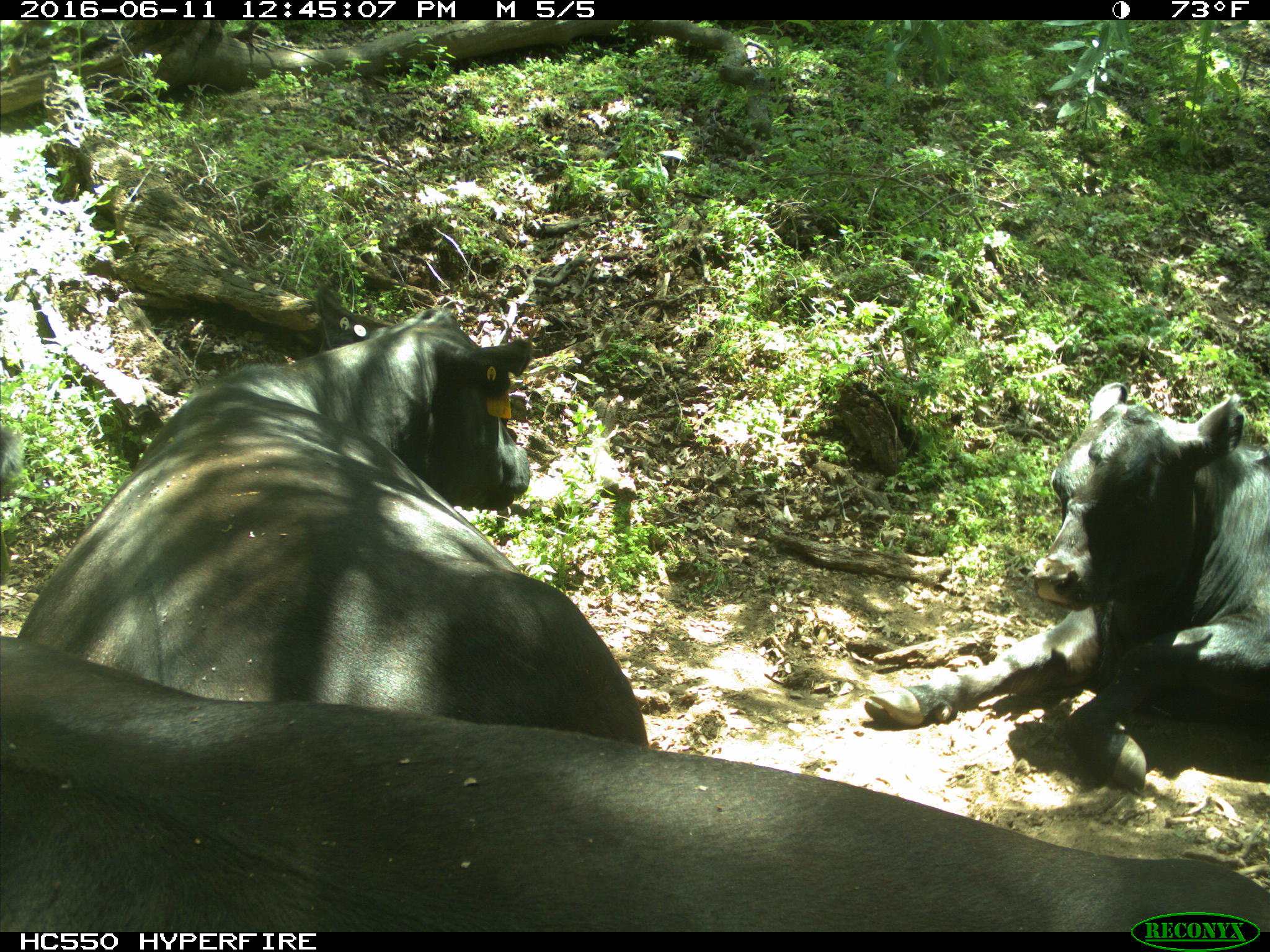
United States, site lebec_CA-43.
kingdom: Animalia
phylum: Chordata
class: Mammalia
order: Artiodactyla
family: Bovidae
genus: Bos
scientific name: Bos taurus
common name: domestic cow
Bos taurus (domestic cow).